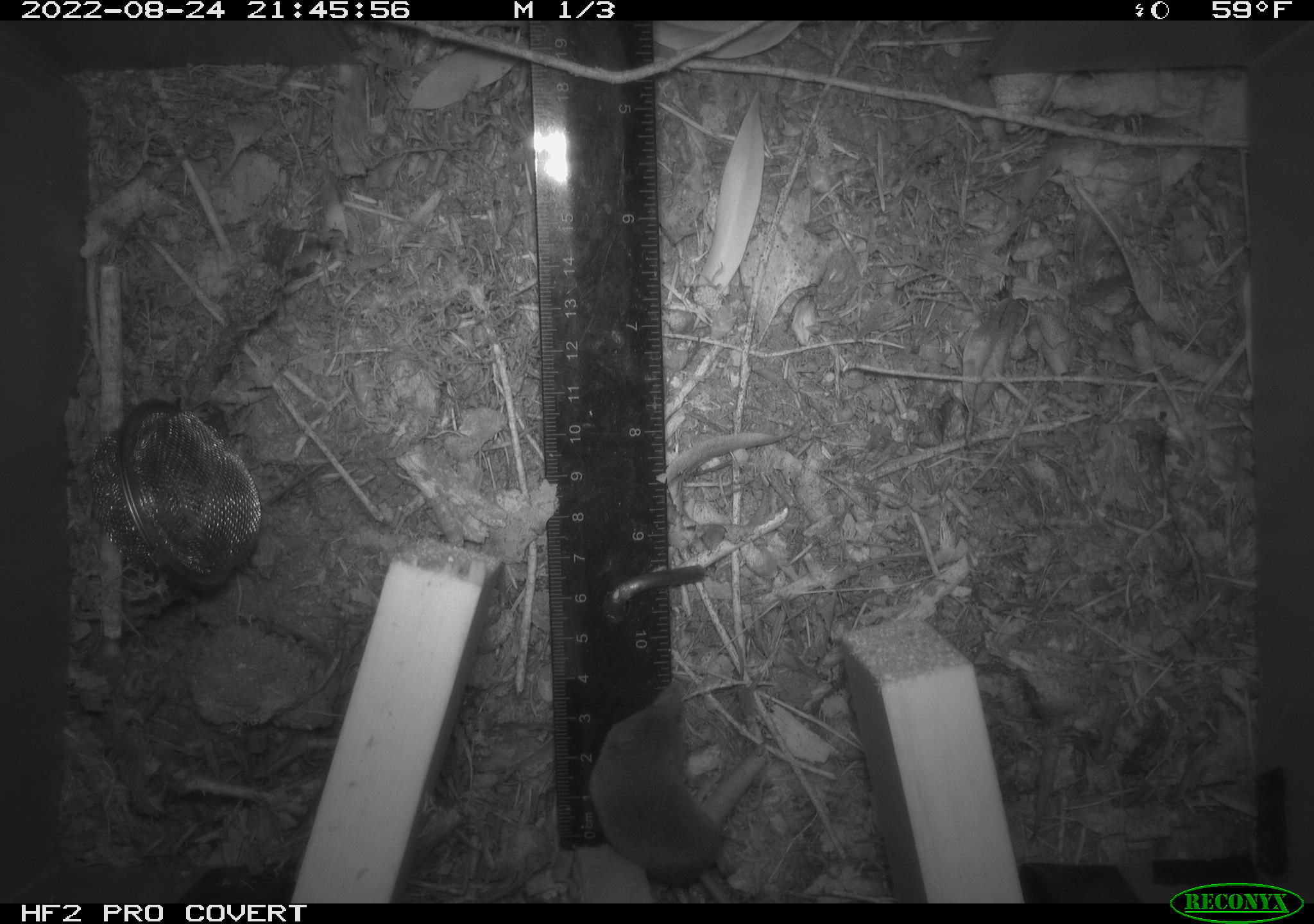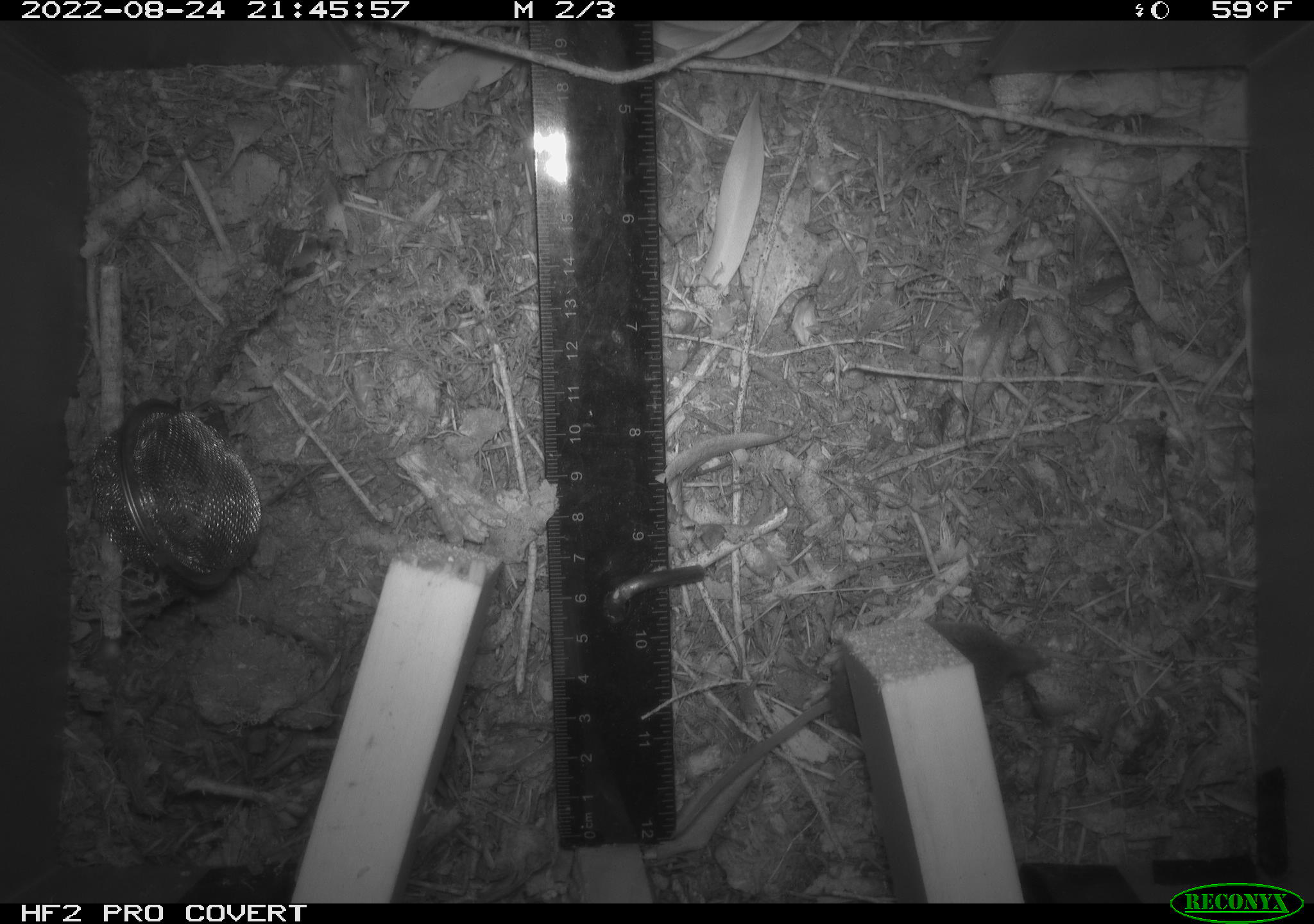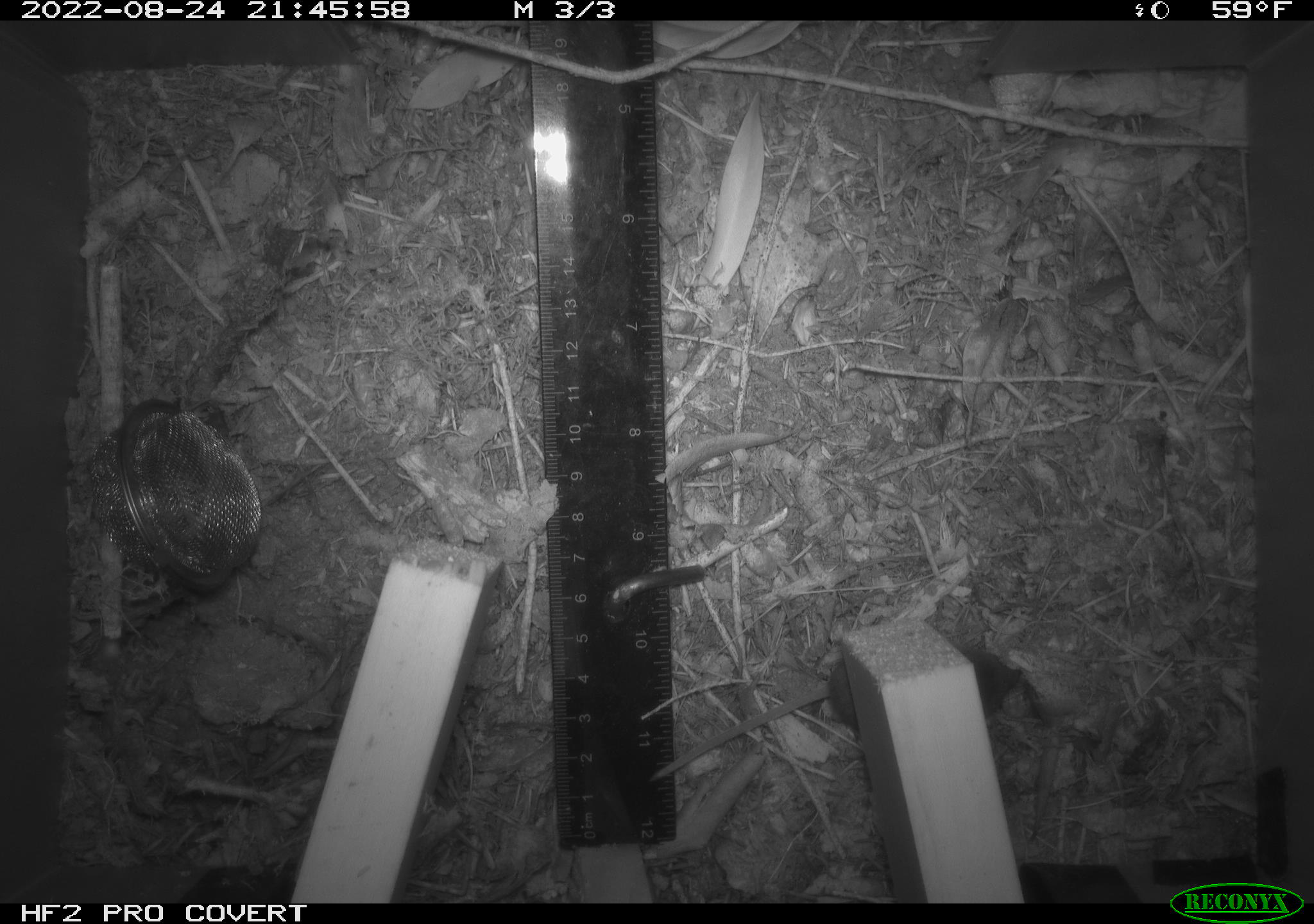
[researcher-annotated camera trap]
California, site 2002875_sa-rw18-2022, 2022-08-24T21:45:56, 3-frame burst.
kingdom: Animalia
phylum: Chordata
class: Mammalia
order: Eulipotyphla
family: Soricidae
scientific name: Soricidae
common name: shrews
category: soricidae family